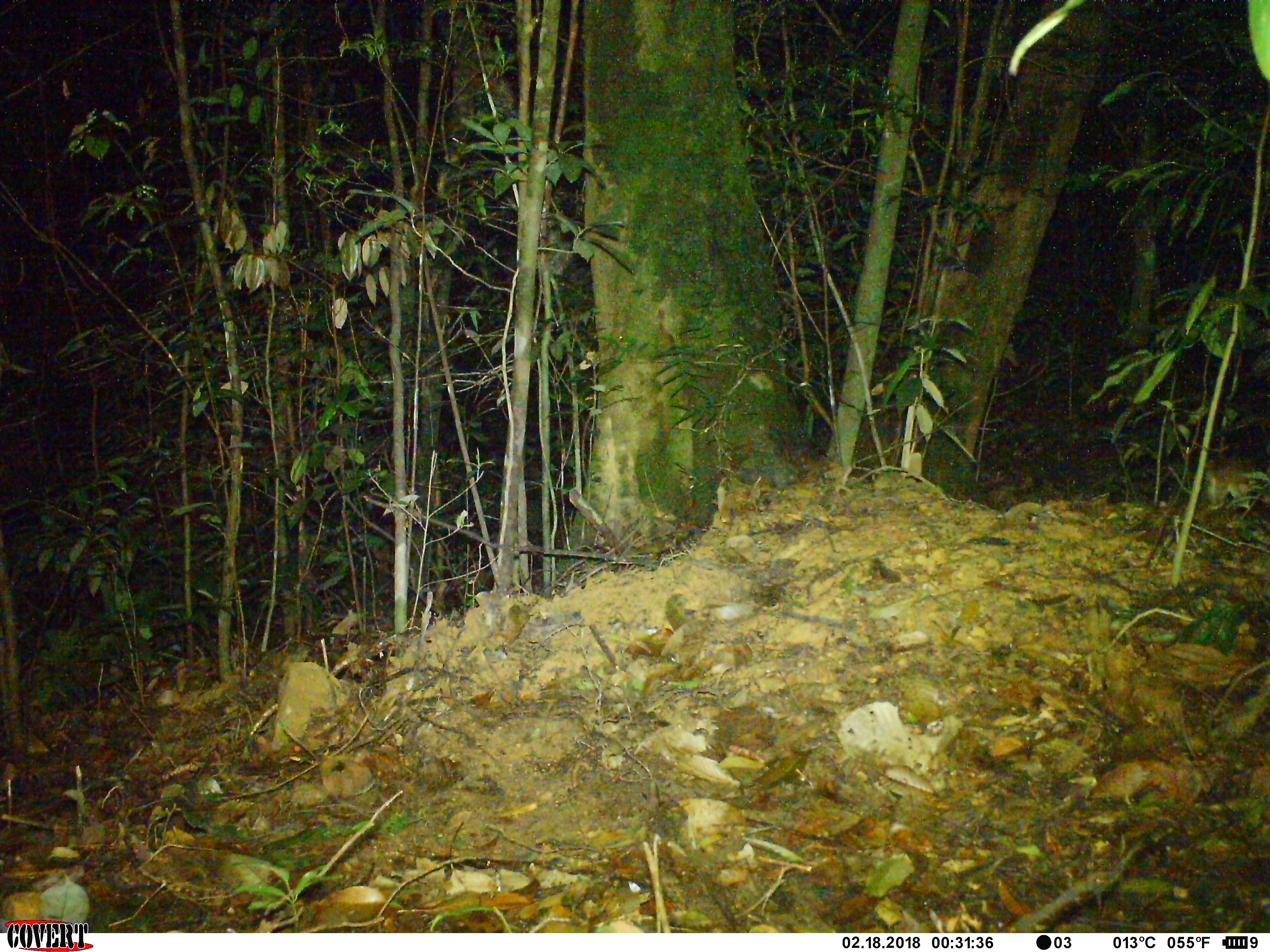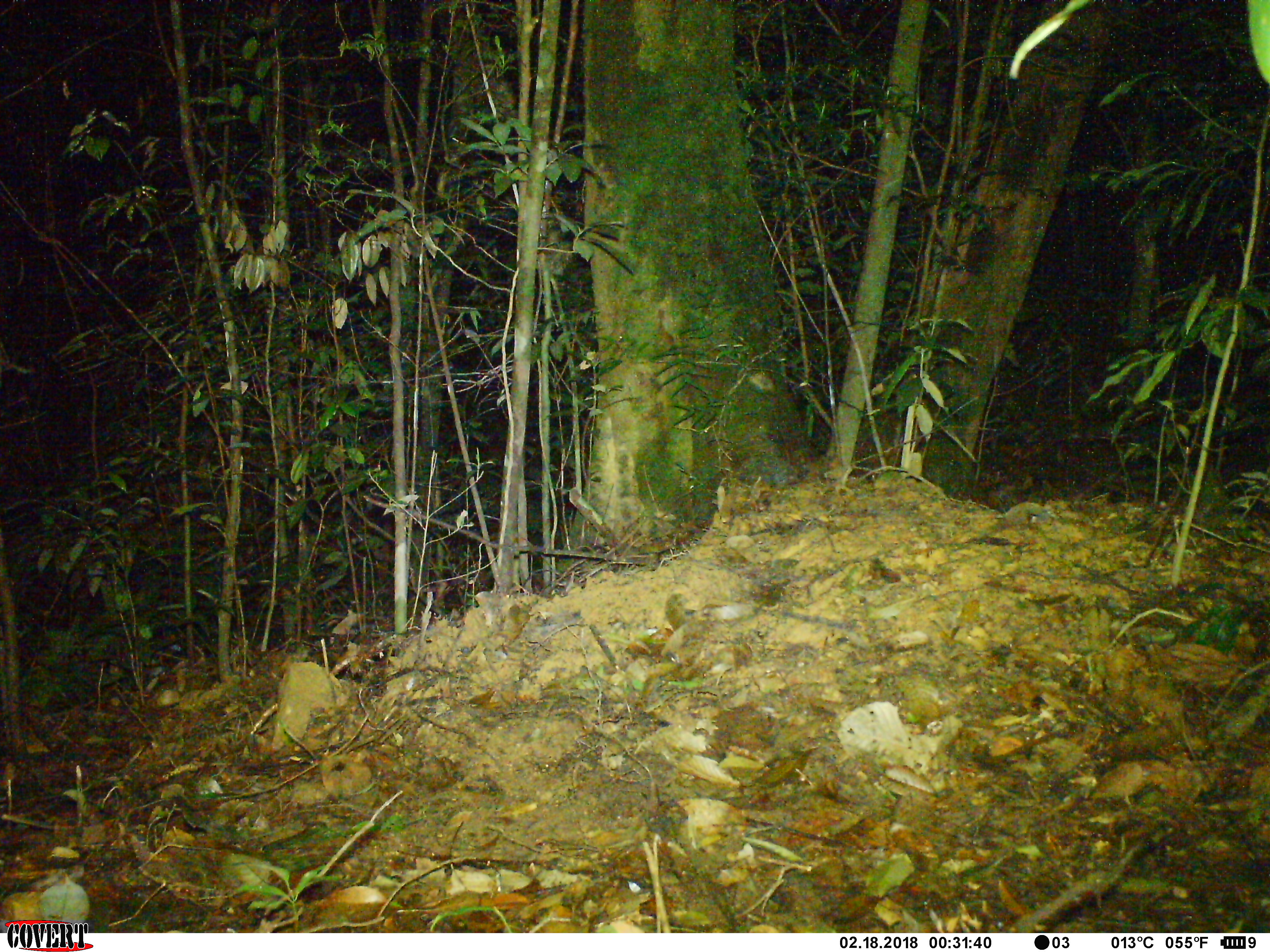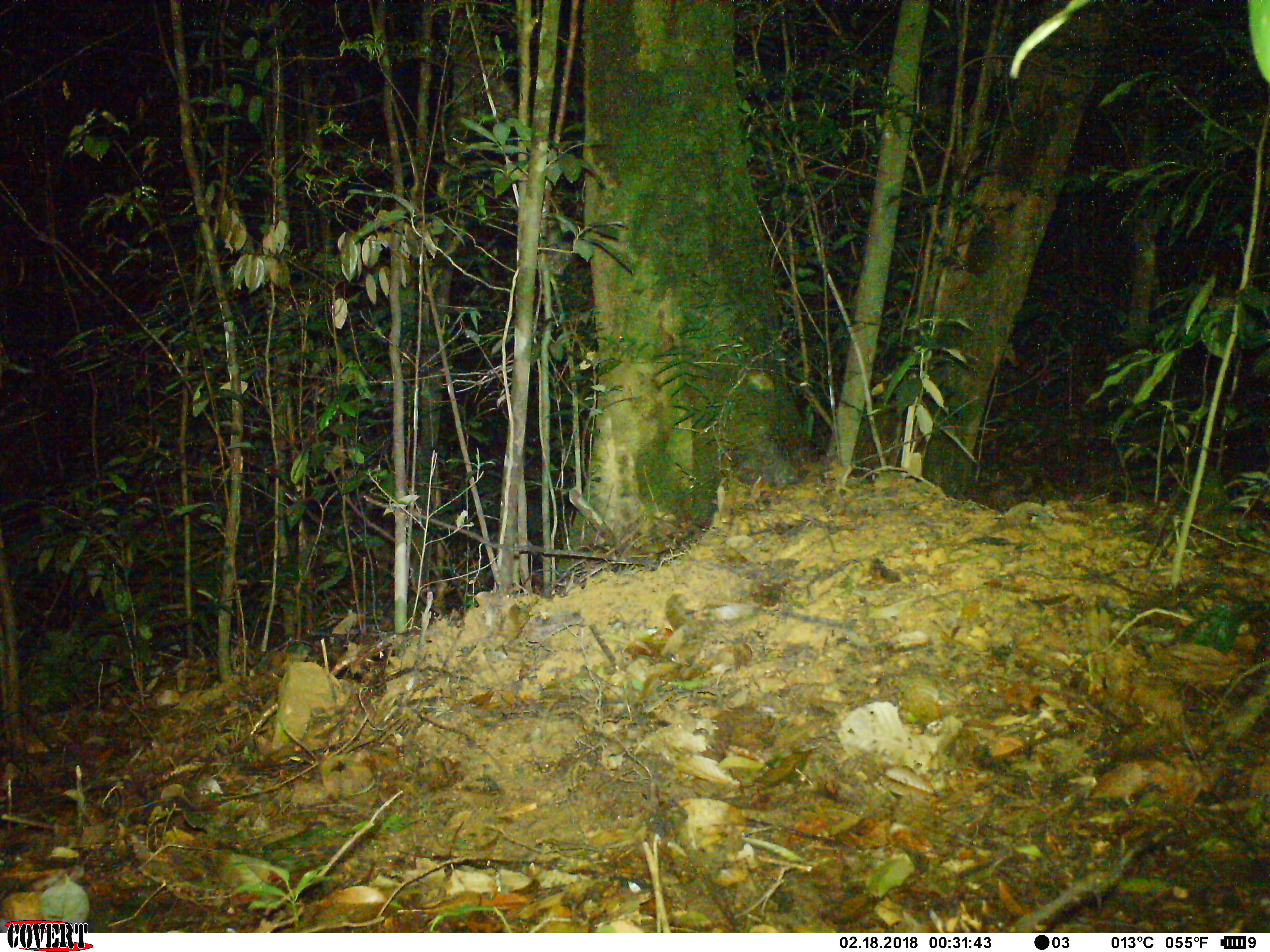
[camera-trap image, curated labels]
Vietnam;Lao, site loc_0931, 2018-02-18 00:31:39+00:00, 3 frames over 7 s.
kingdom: Animalia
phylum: Chordata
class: Mammalia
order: Rodentia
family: Muridae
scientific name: Muridae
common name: old-world mice and rats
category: unidentified murid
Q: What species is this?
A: Unidentified murid (old-world mice and rats) (Muridae).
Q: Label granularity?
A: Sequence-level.